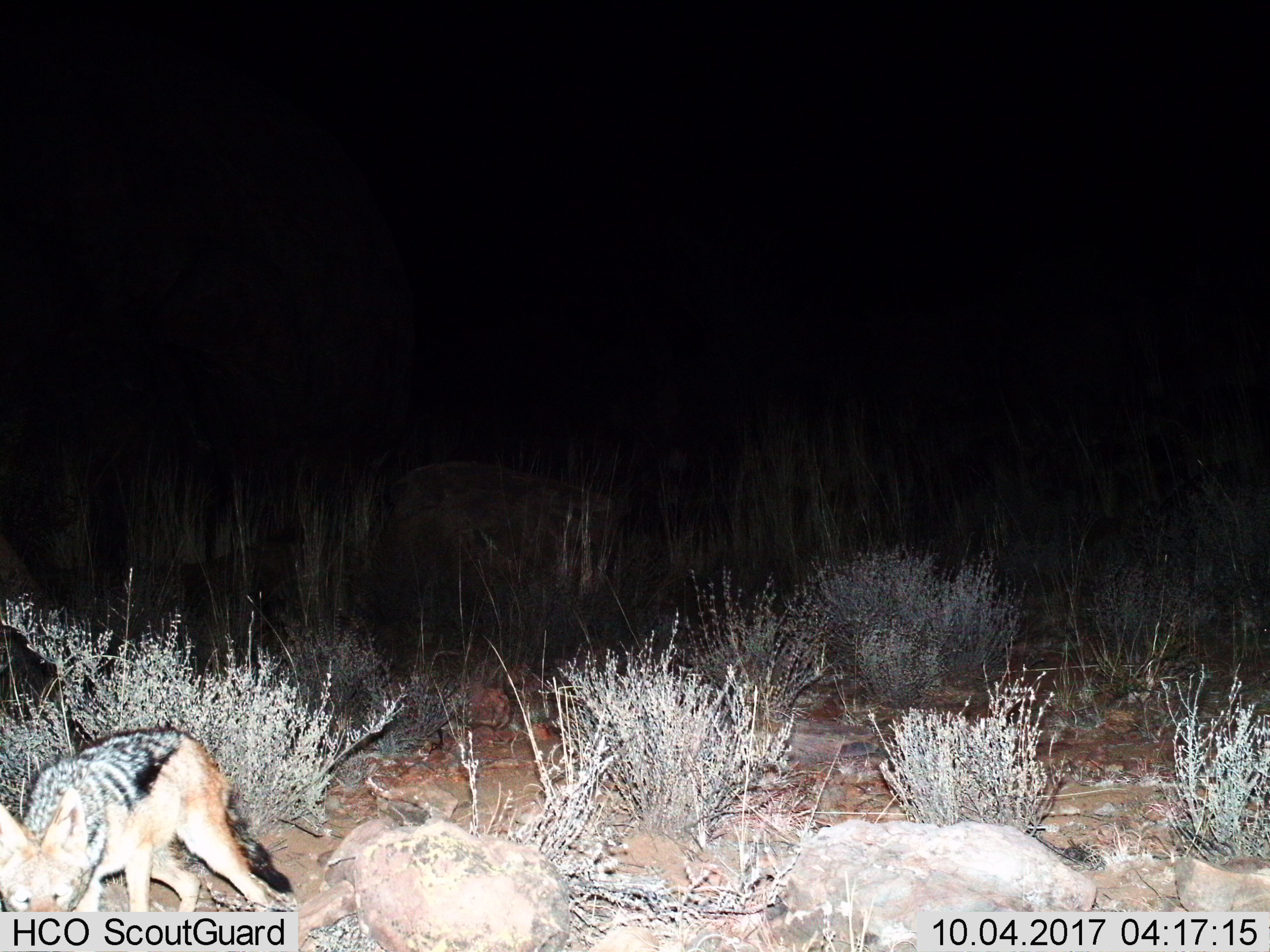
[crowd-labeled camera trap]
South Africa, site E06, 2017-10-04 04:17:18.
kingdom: Animalia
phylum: Chordata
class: Mammalia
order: Carnivora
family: Canidae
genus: Lupulella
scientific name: Lupulella mesomelas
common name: black-backed jackal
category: jackalblackbacked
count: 1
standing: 12%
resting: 0%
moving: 88%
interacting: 0%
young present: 0%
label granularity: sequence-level